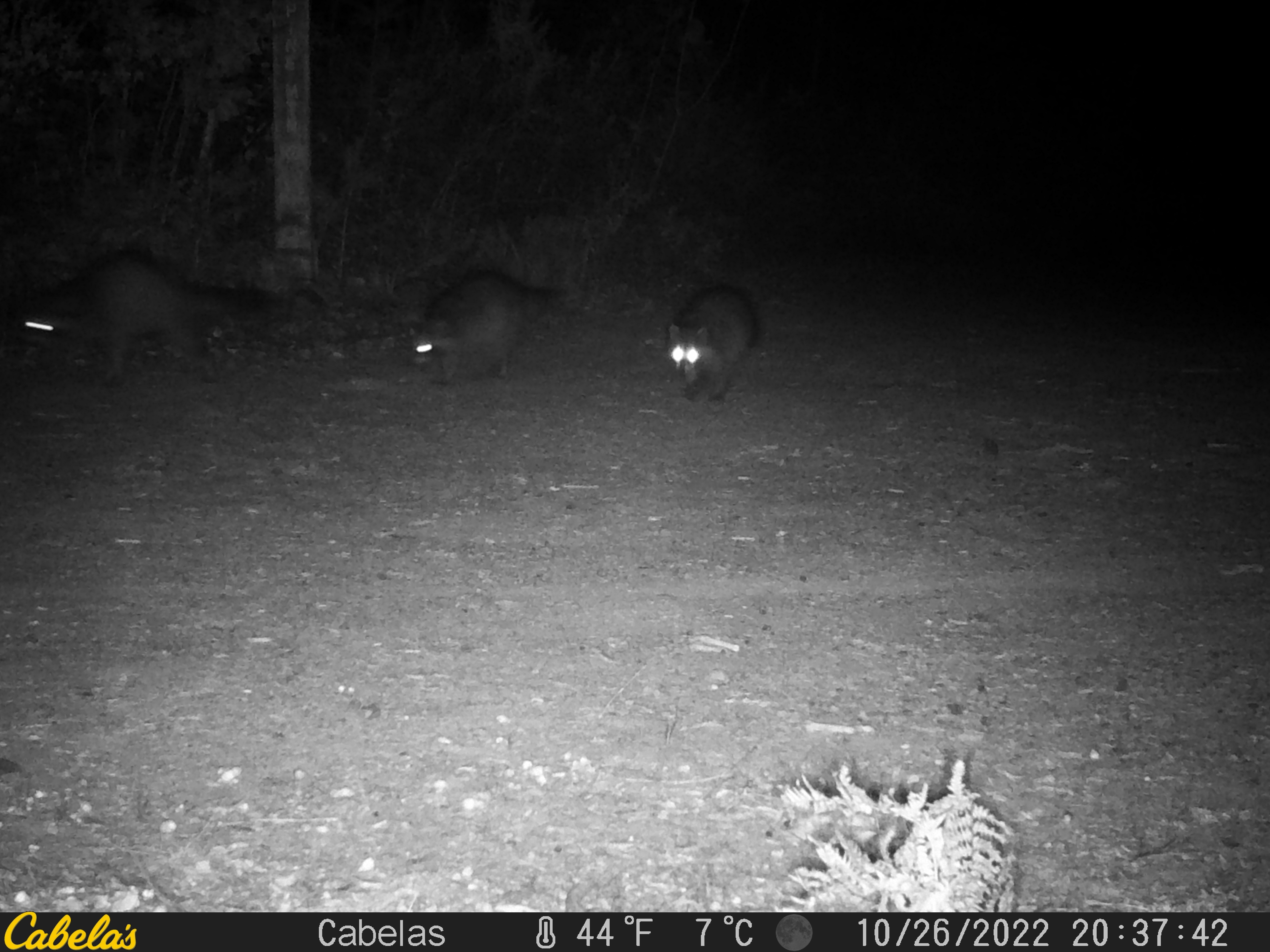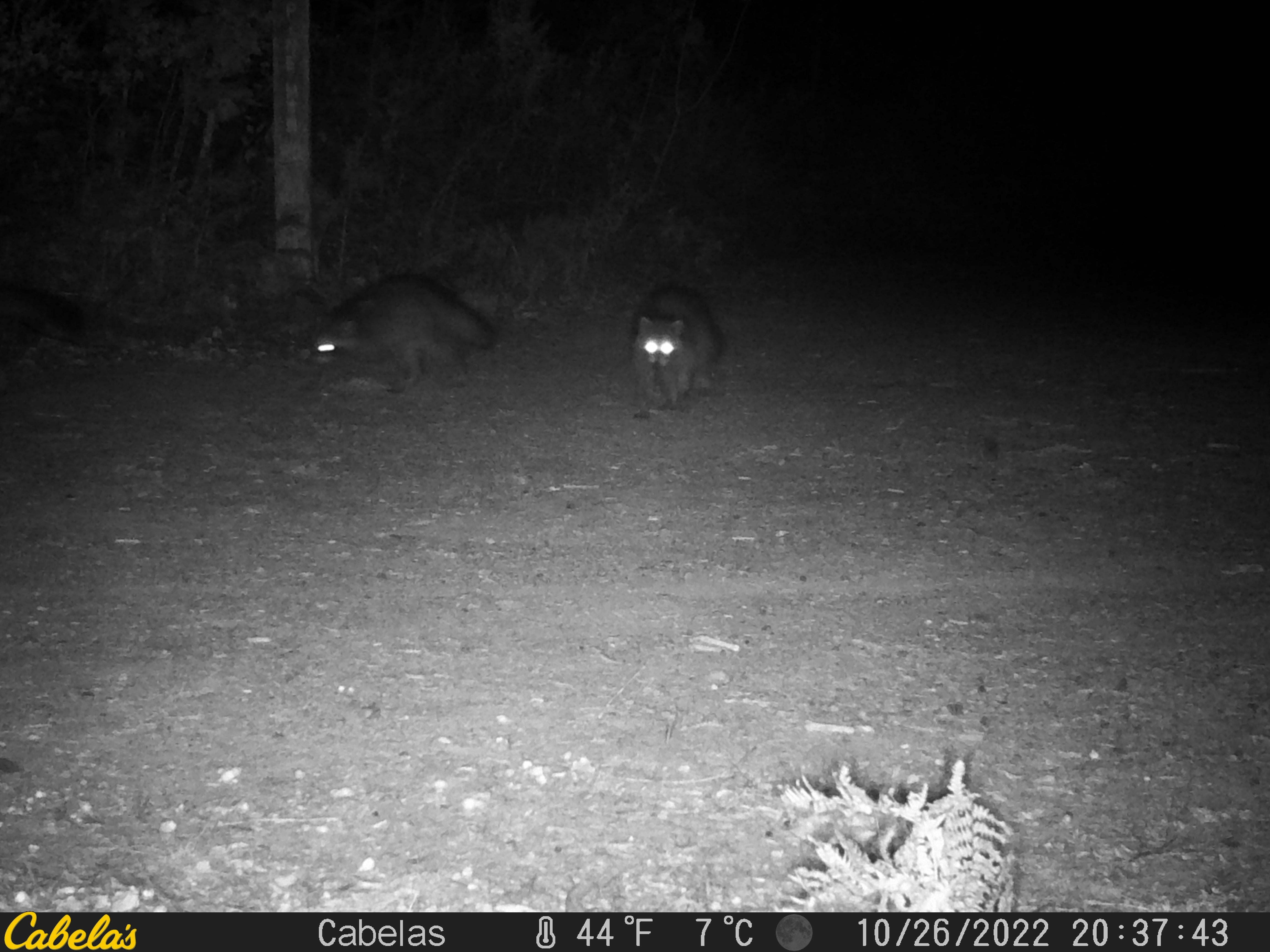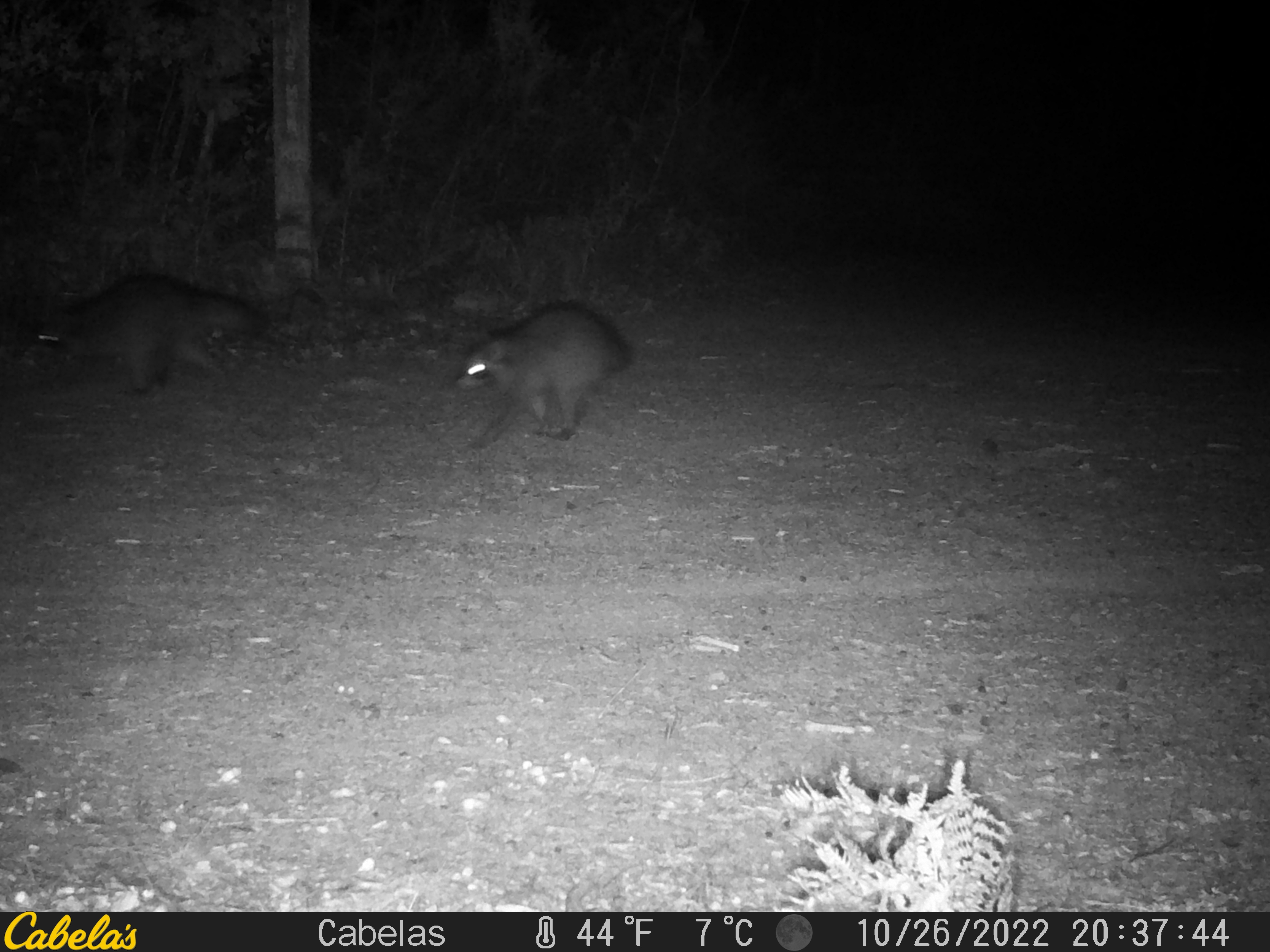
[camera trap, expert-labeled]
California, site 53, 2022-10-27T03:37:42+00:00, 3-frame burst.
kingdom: Animalia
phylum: Chordata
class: Mammalia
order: Carnivora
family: Procyonidae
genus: Procyon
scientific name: Procyon lotor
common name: raccoon